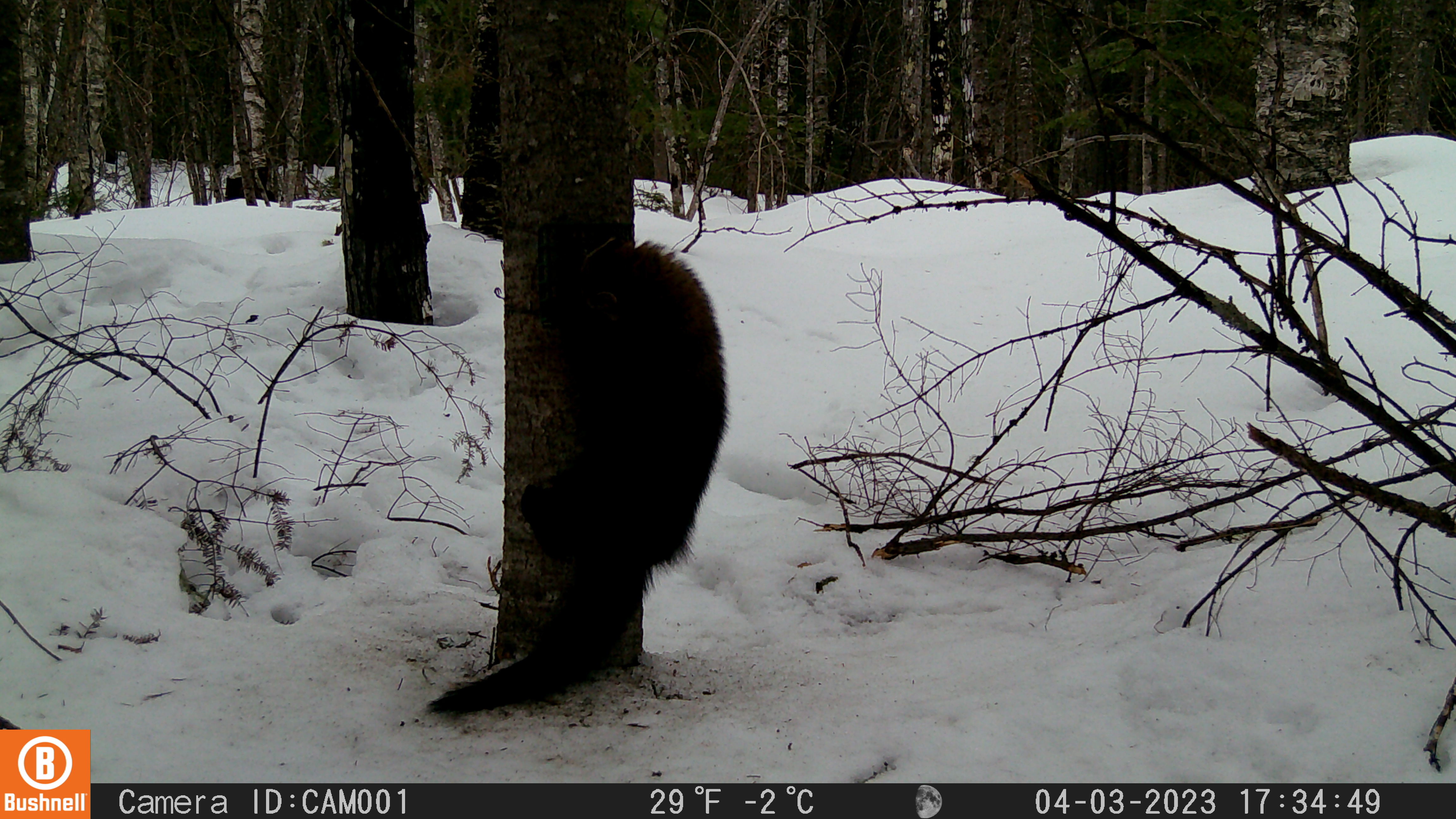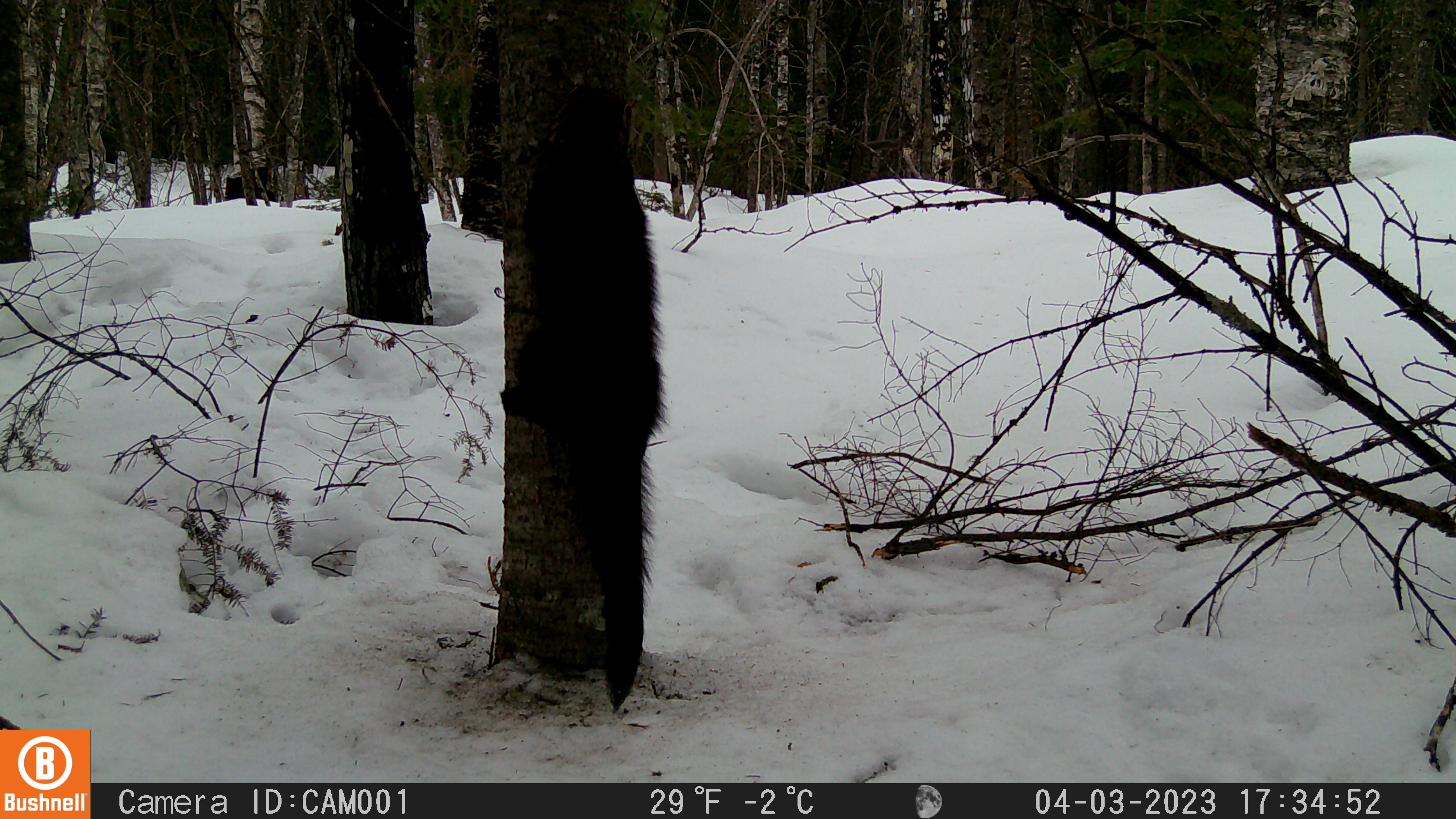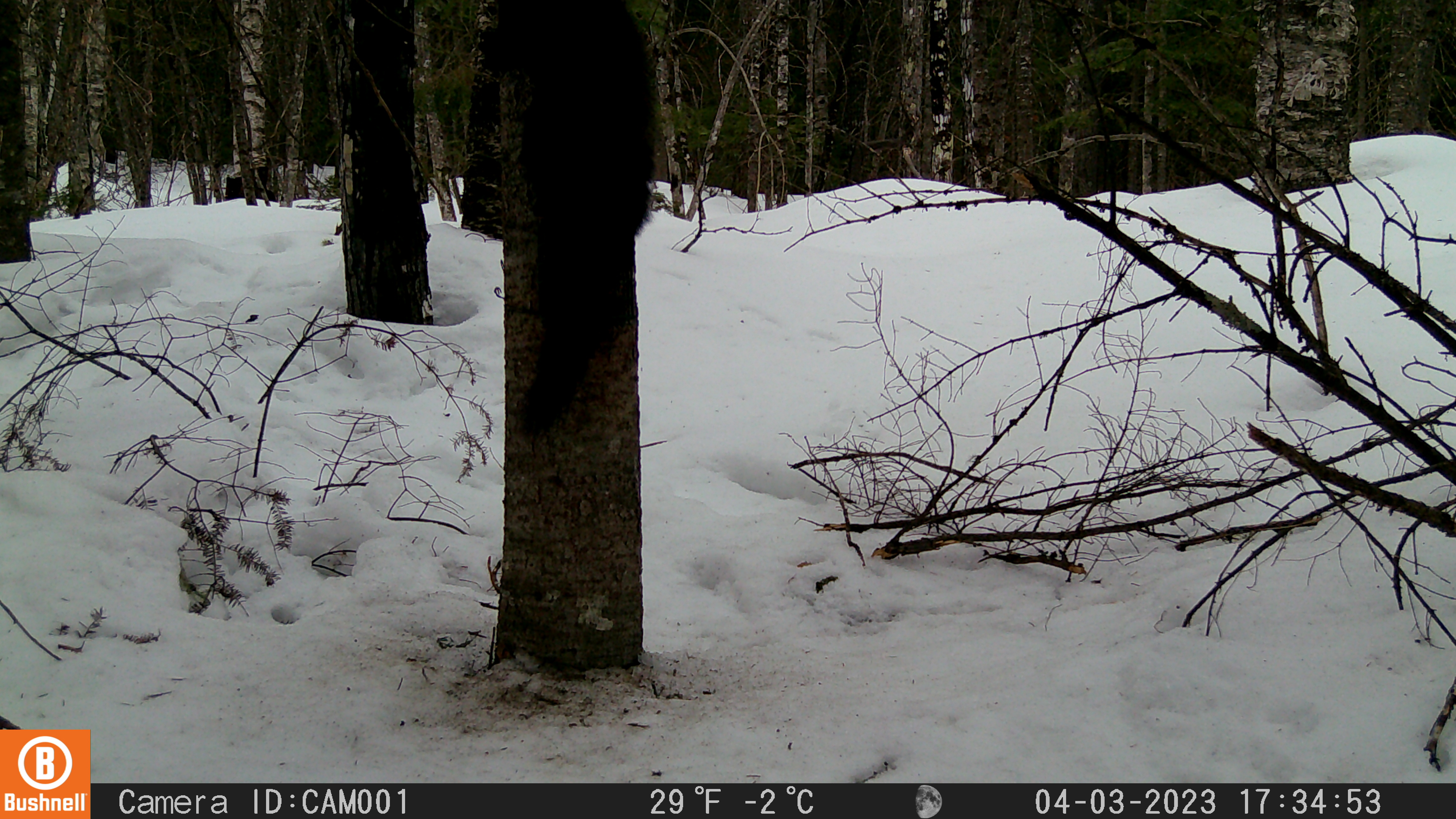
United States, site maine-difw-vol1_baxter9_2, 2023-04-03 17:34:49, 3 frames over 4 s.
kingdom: Animalia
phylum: Chordata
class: Mammalia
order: Carnivora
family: Mustelidae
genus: Martes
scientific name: Martes americana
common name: american marten